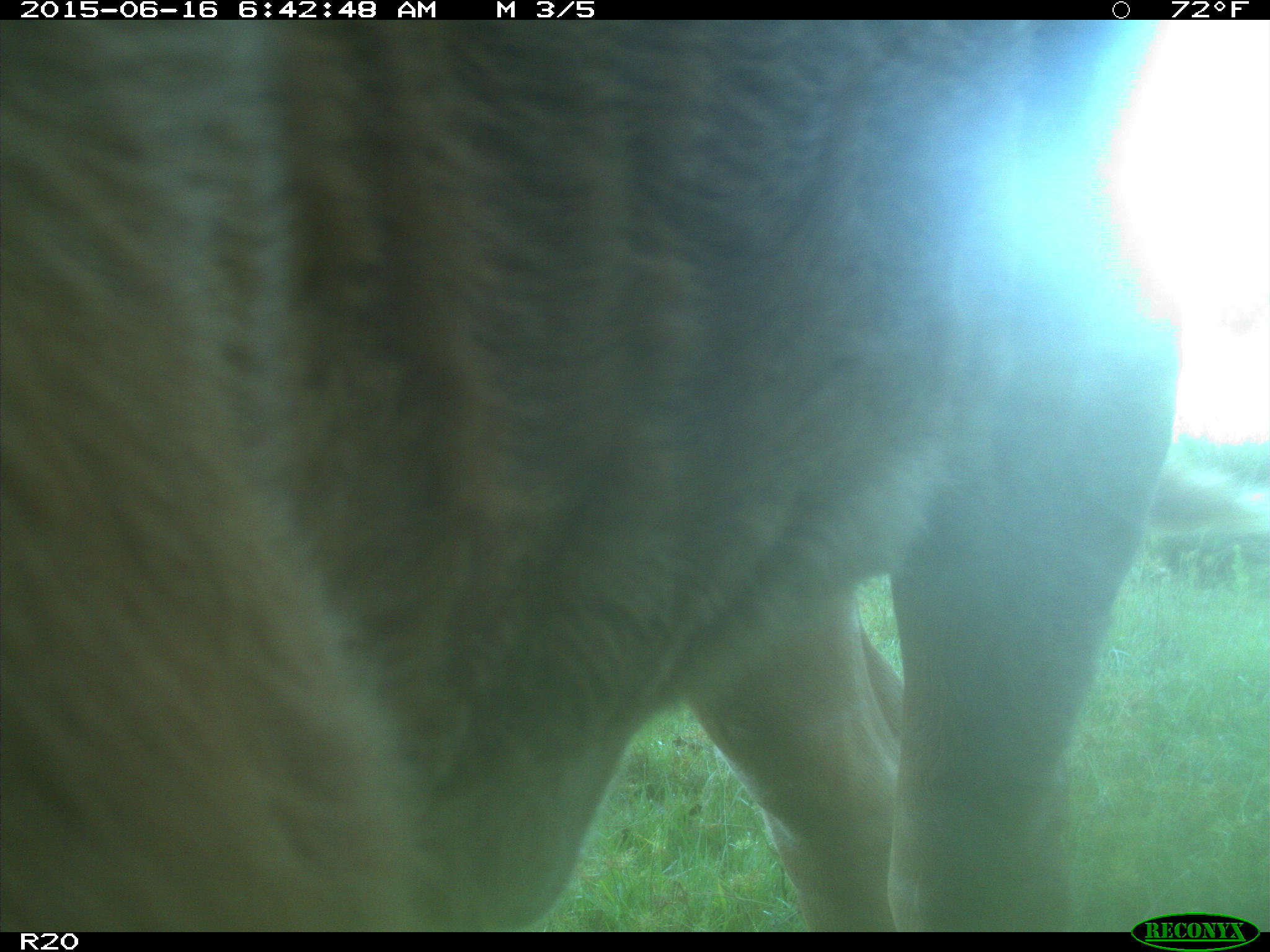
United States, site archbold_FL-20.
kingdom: Animalia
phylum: Chordata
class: Mammalia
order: Artiodactyla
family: Bovidae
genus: Bos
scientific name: Bos taurus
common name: domestic cow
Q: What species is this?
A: Bos taurus (domestic cow).